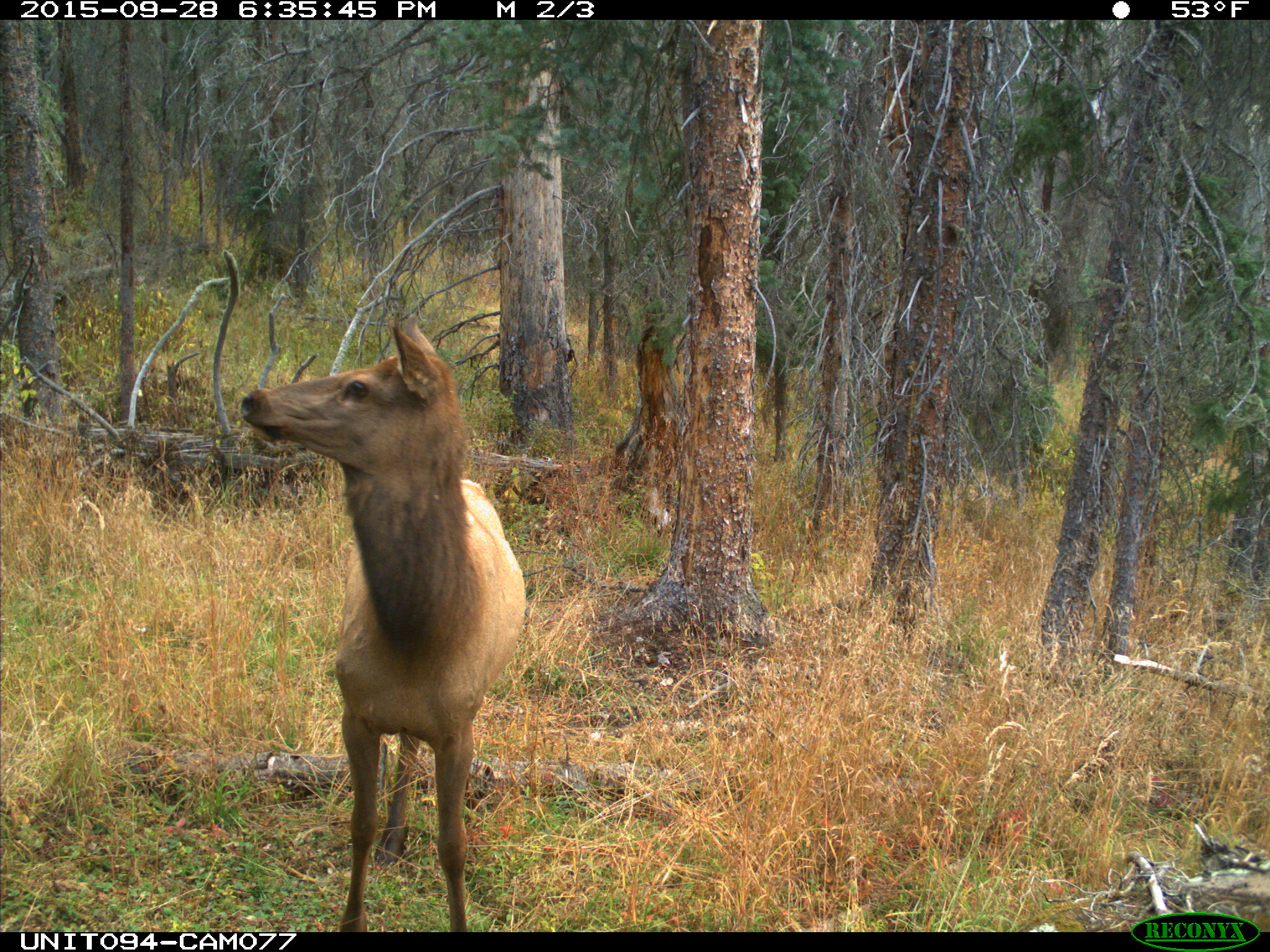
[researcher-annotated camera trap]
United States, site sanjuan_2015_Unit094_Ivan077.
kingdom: Animalia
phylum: Chordata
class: Mammalia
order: Artiodactyla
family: Cervidae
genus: Cervus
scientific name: Cervus elaphus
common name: red deer